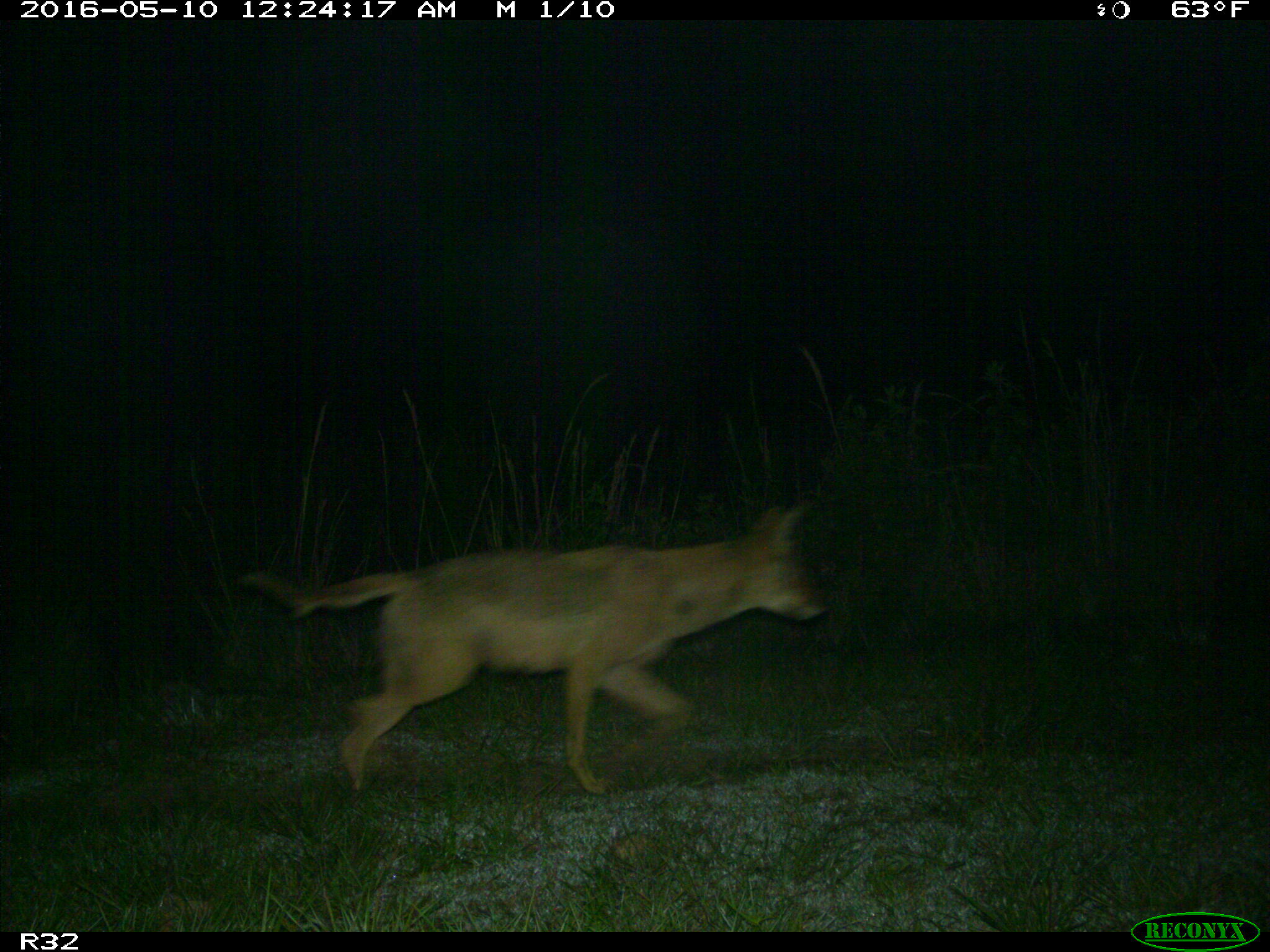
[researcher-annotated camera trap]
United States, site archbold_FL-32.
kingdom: Animalia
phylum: Chordata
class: Mammalia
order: Carnivora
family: Canidae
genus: Canis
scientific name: Canis latrans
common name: coyote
Canis latrans (coyote).